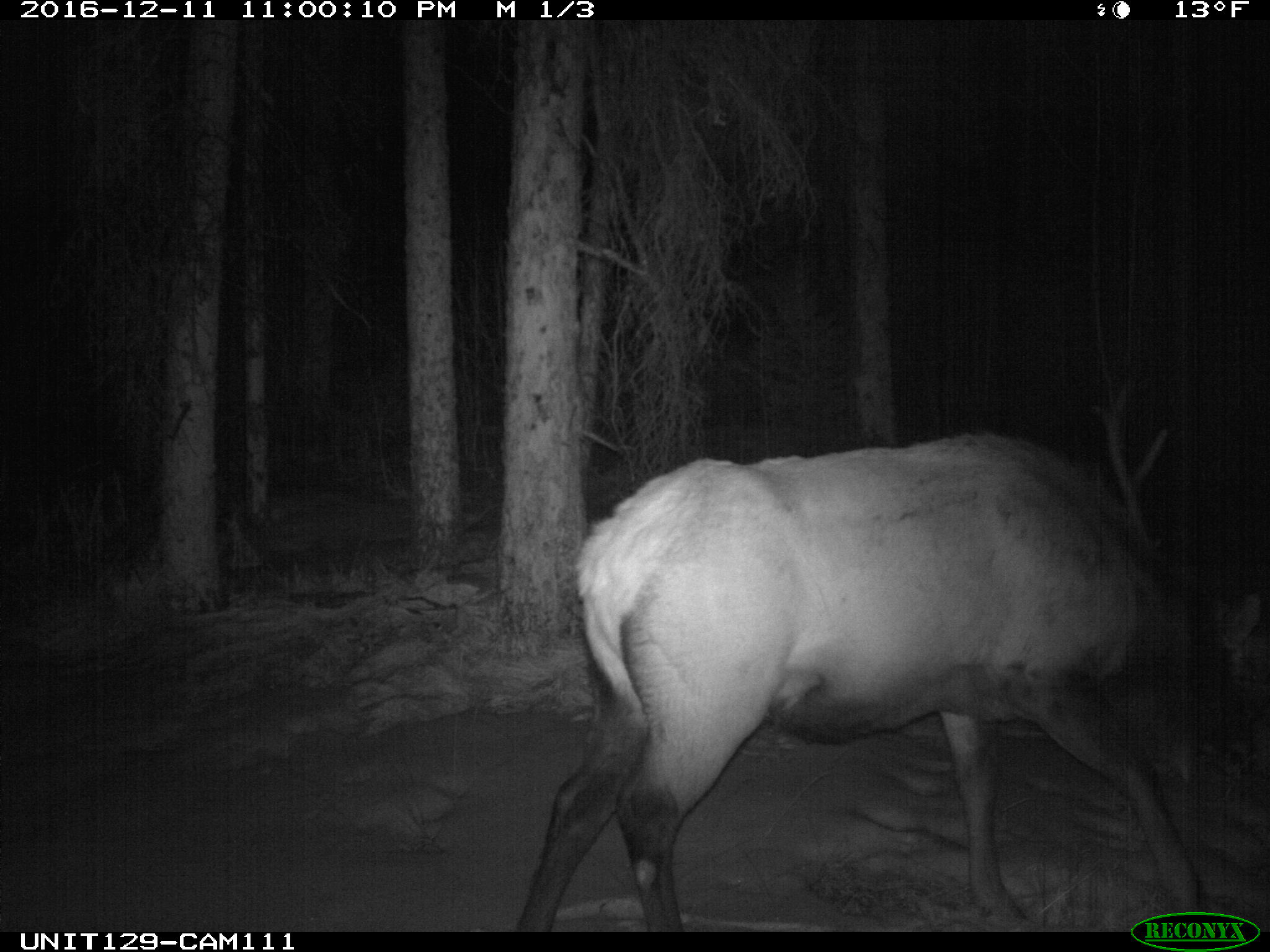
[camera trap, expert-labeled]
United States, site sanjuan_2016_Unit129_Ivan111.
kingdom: Animalia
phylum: Chordata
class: Mammalia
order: Artiodactyla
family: Cervidae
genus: Cervus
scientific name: Cervus elaphus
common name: red deer